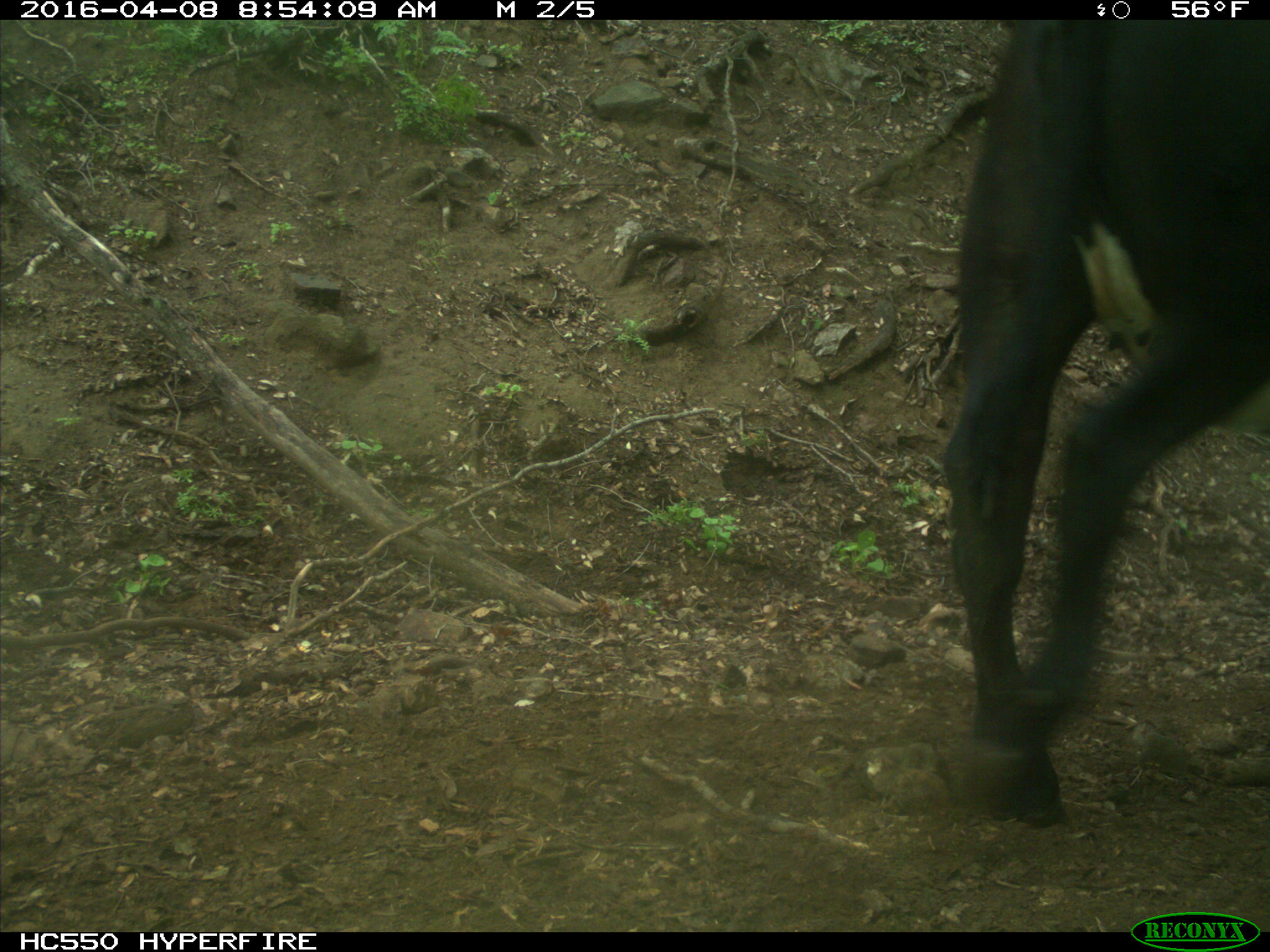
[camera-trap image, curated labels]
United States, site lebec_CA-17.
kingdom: Animalia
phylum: Chordata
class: Mammalia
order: Artiodactyla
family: Bovidae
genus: Bos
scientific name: Bos taurus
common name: domestic cow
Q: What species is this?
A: Bos taurus (domestic cow).